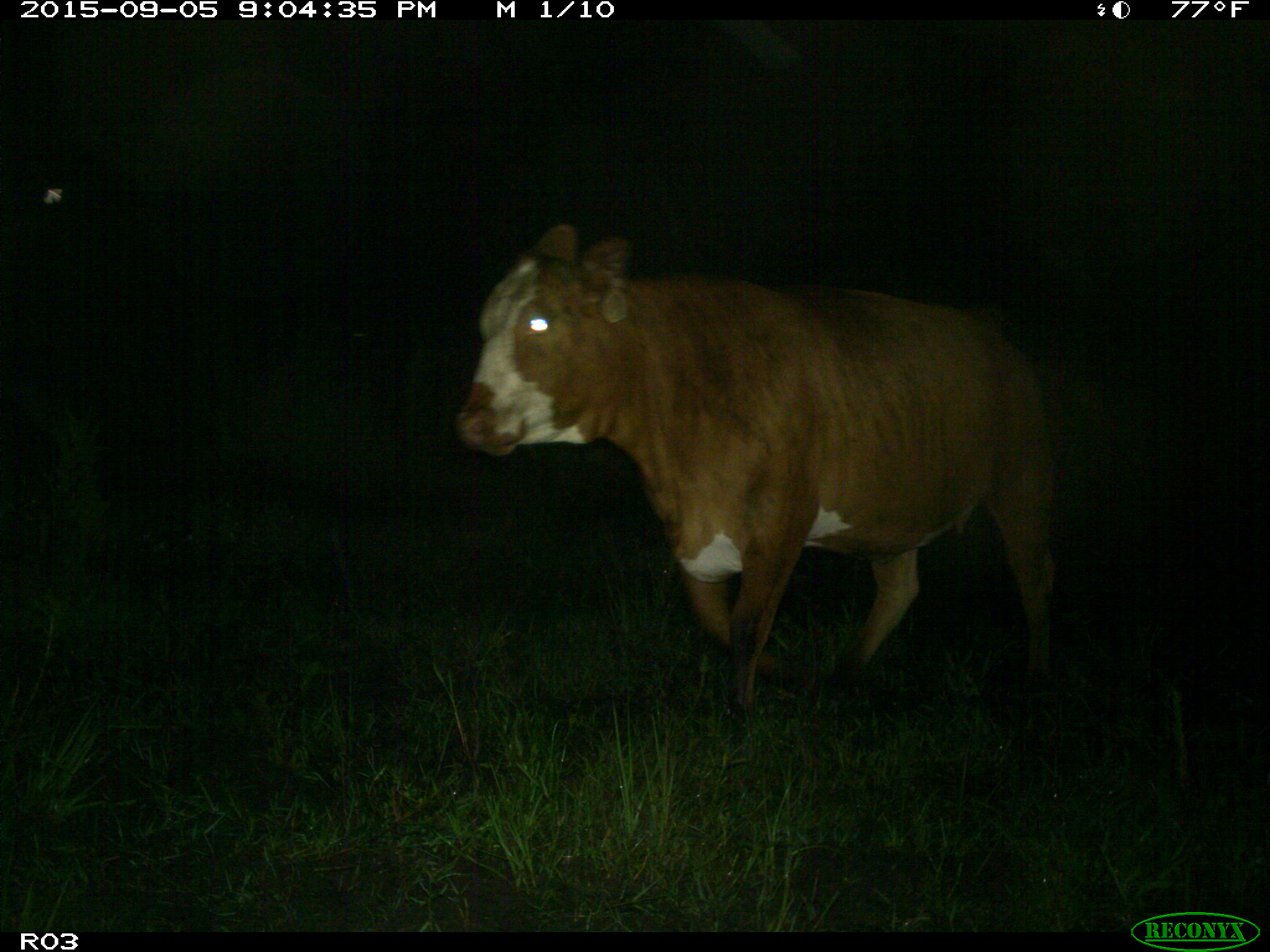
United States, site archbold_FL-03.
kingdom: Animalia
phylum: Chordata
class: Mammalia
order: Artiodactyla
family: Bovidae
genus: Bos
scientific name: Bos taurus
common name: domestic cow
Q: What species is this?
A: Bos taurus (domestic cow).